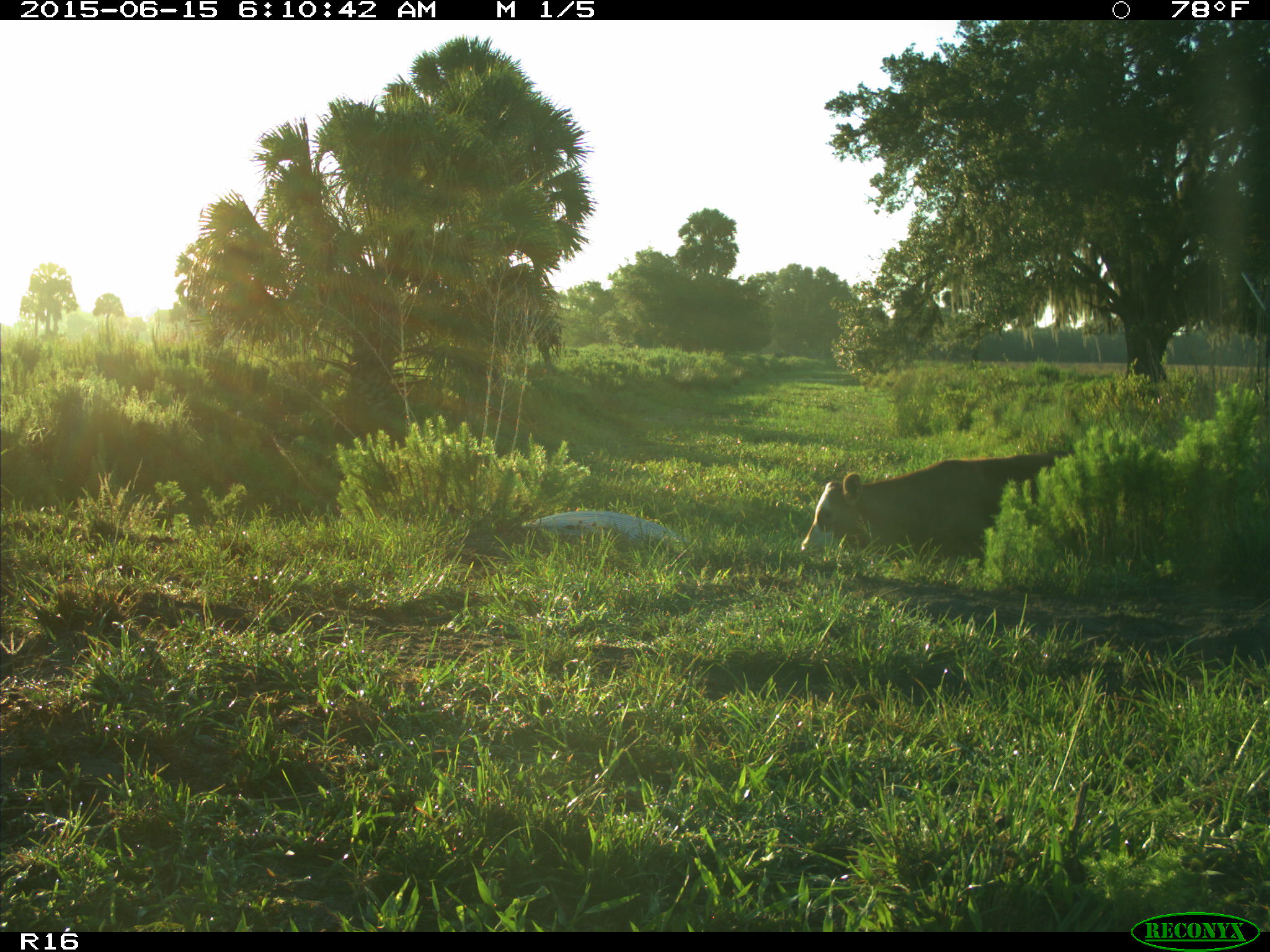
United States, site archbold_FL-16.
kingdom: Animalia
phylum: Chordata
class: Mammalia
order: Artiodactyla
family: Bovidae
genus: Bos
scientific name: Bos taurus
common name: domestic cow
Bos taurus (domestic cow).